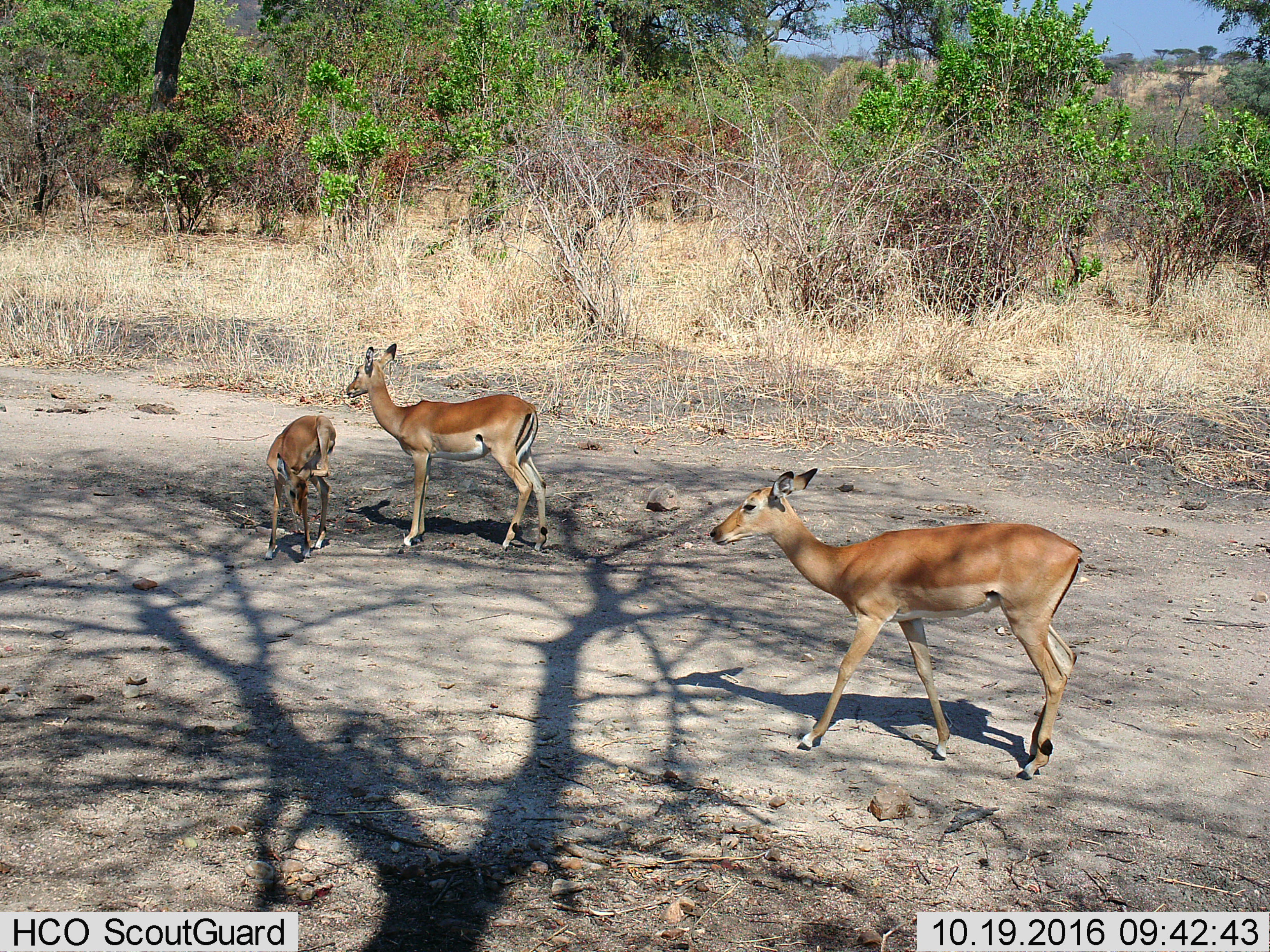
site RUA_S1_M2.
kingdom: Animalia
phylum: Chordata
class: Mammalia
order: Artiodactyla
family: Bovidae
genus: Aepyceros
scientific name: Aepyceros melampus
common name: impala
Impala (Aepyceros melampus), count 3. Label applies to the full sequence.